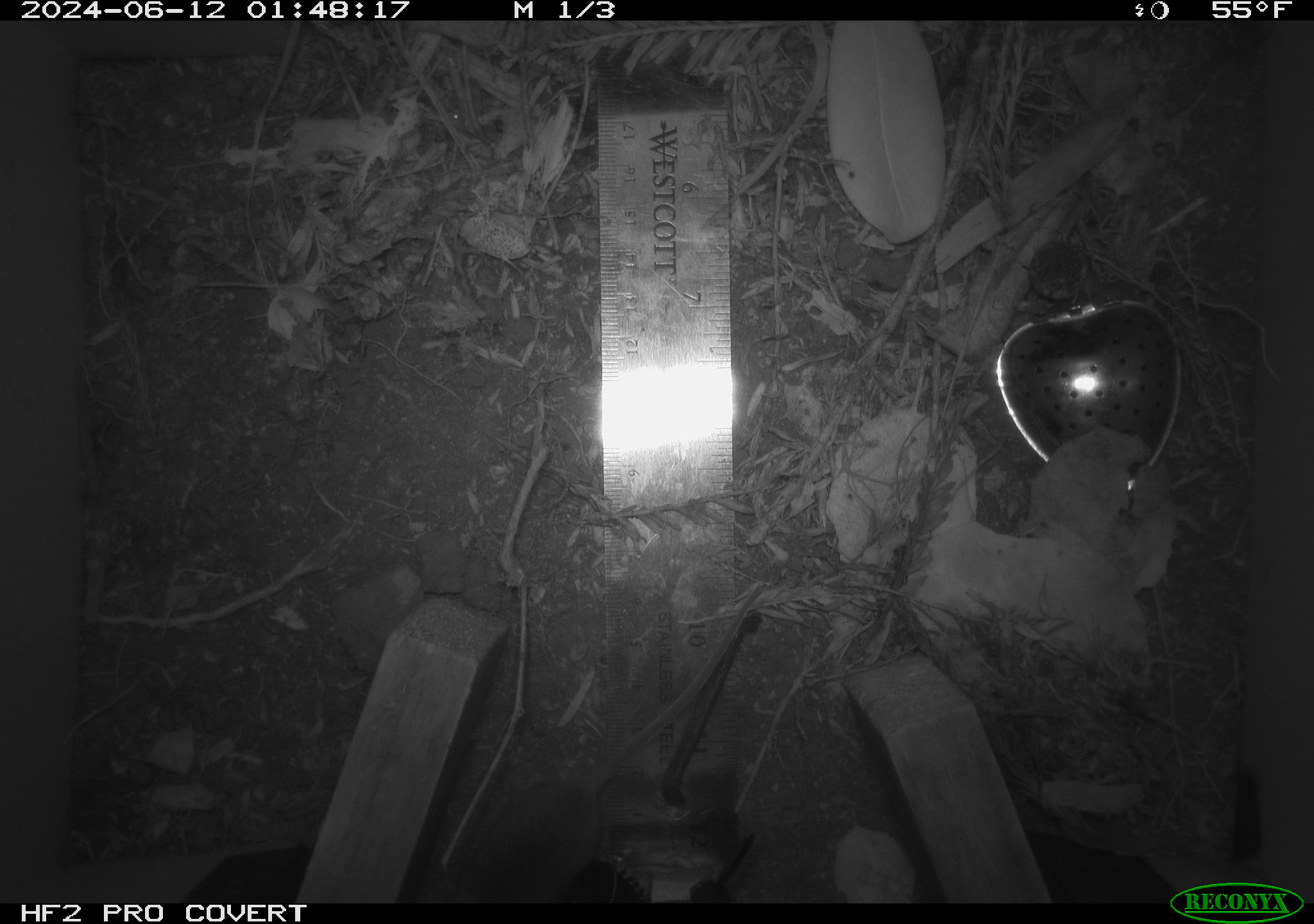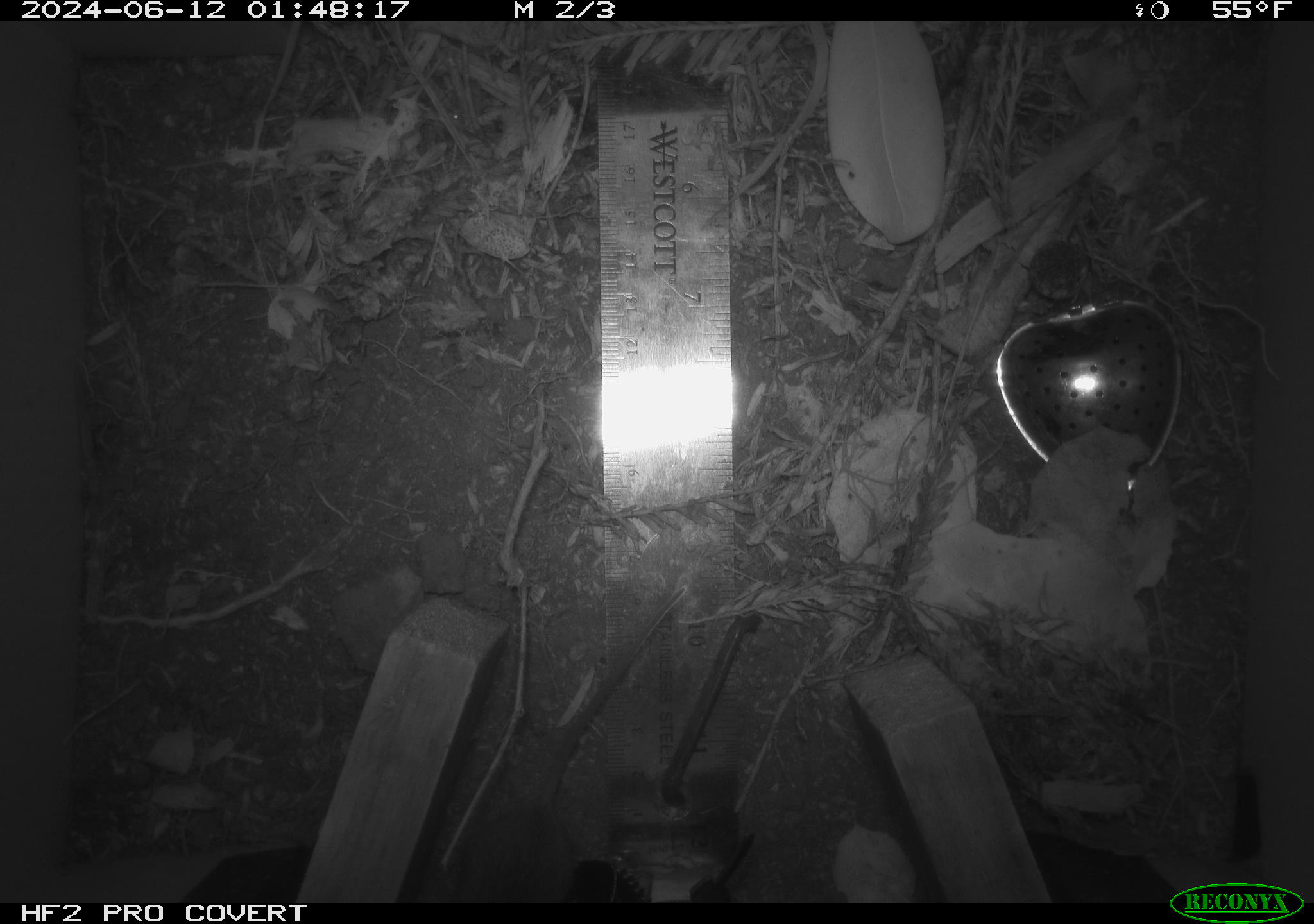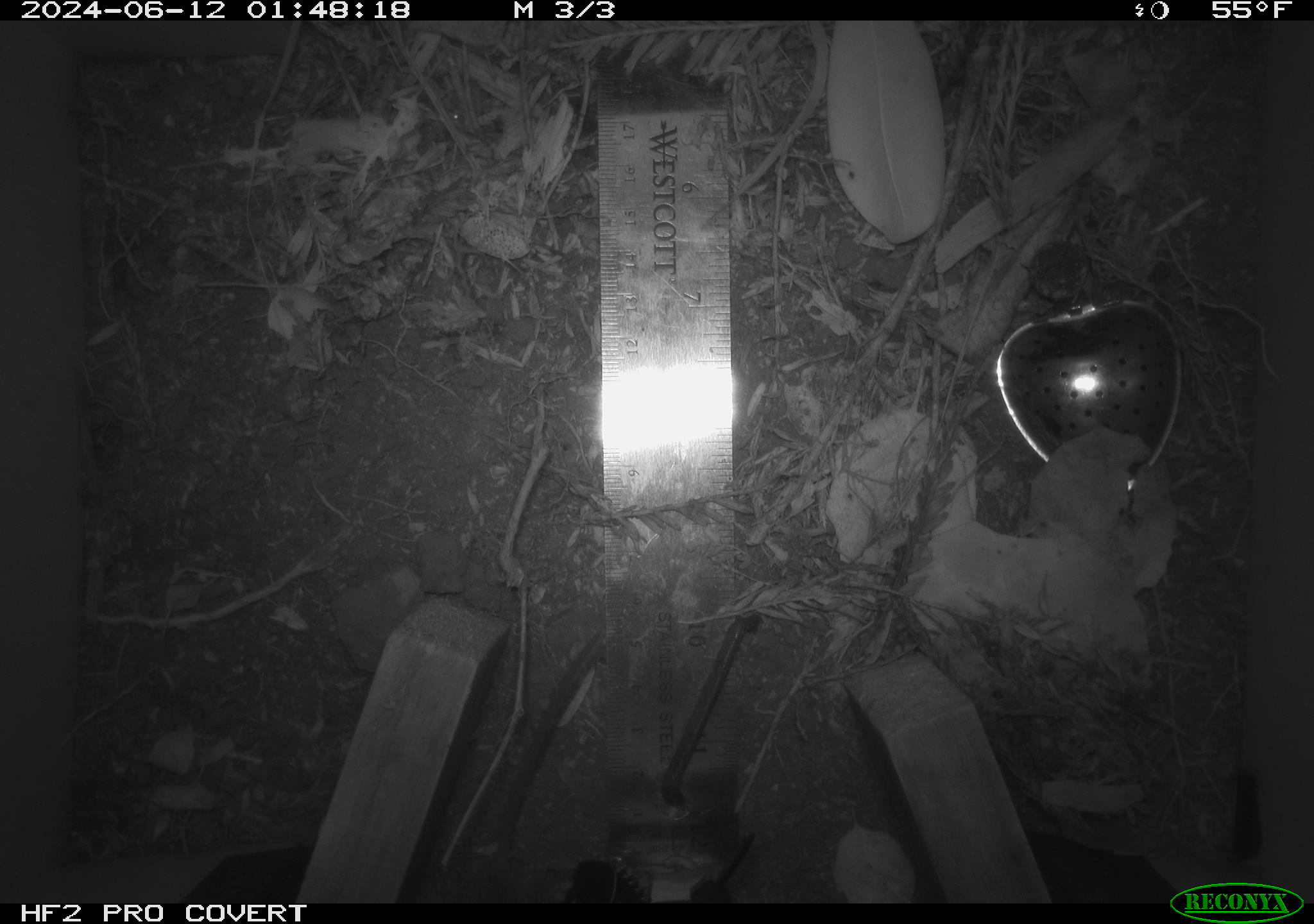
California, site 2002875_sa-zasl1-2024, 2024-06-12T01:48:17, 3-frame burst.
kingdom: Animalia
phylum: Chordata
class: Mammalia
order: Rodentia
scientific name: Rodentia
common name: rodent